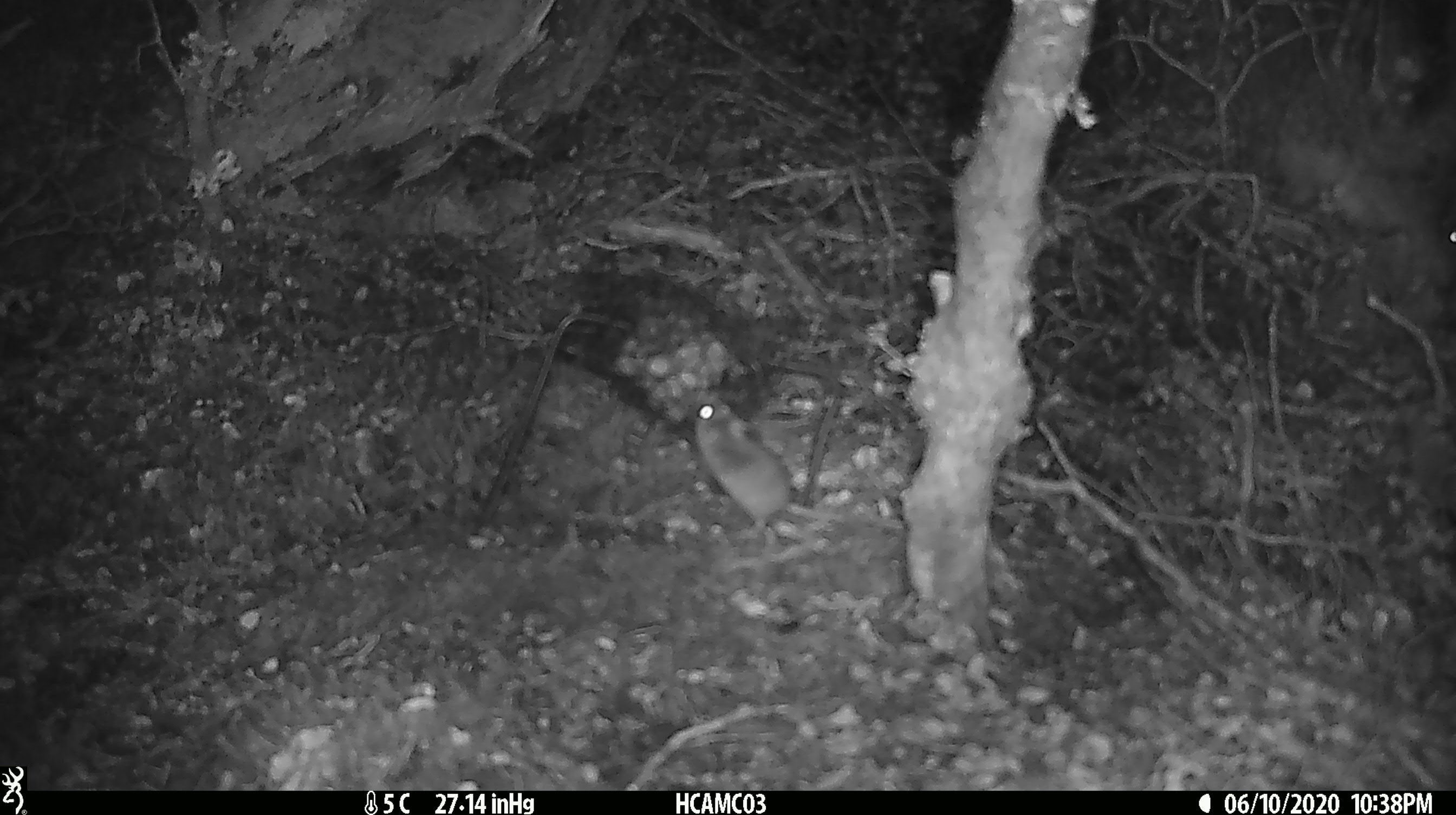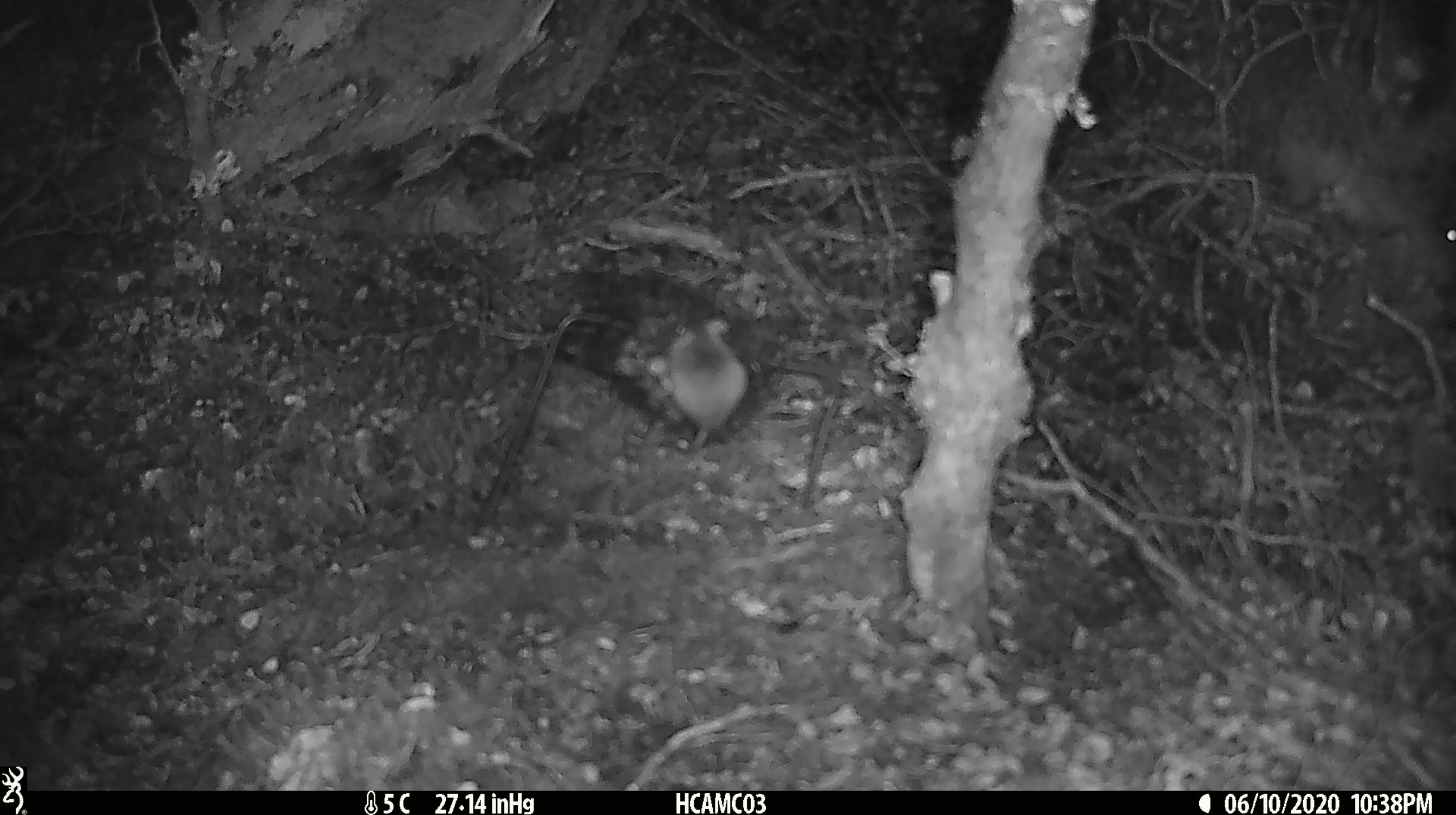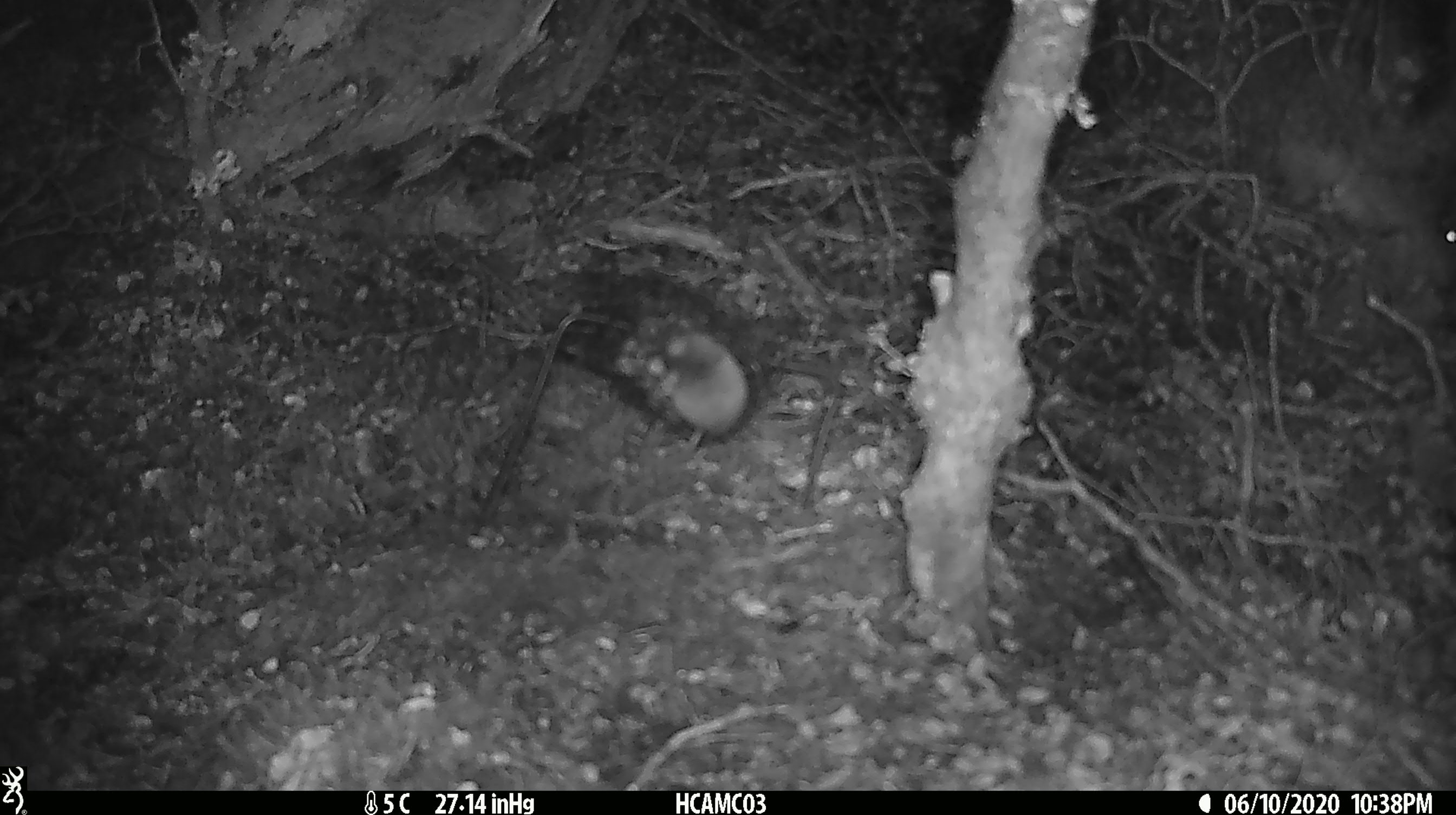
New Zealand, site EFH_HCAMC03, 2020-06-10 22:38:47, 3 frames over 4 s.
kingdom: Animalia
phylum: Chordata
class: Mammalia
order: Rodentia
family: Muridae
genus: Mus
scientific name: Mus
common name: mouse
Mouse (Mus).